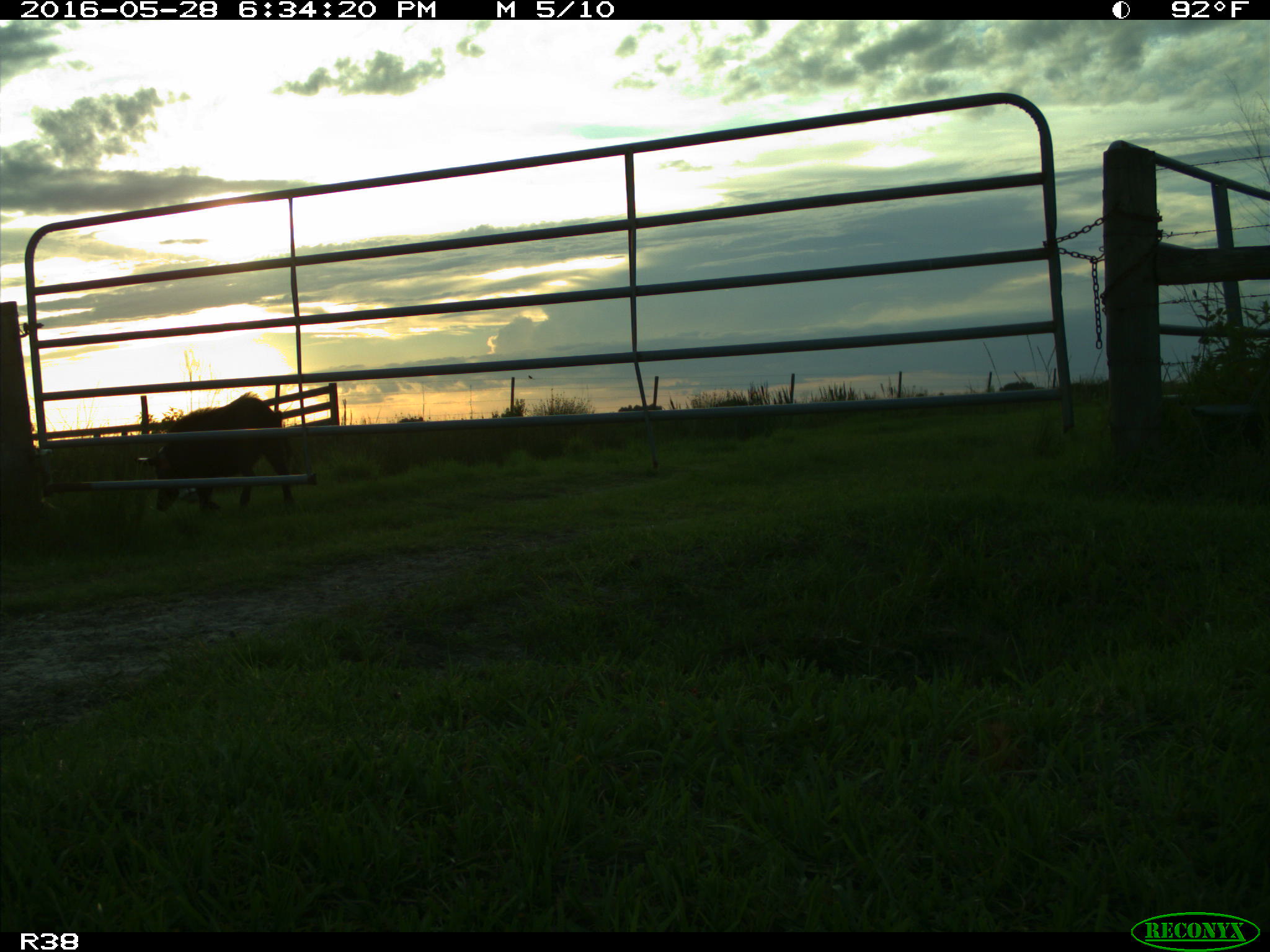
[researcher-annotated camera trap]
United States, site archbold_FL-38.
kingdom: Animalia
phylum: Chordata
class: Mammalia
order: Artiodactyla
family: Suidae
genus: Sus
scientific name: Sus scrofa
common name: wild boar